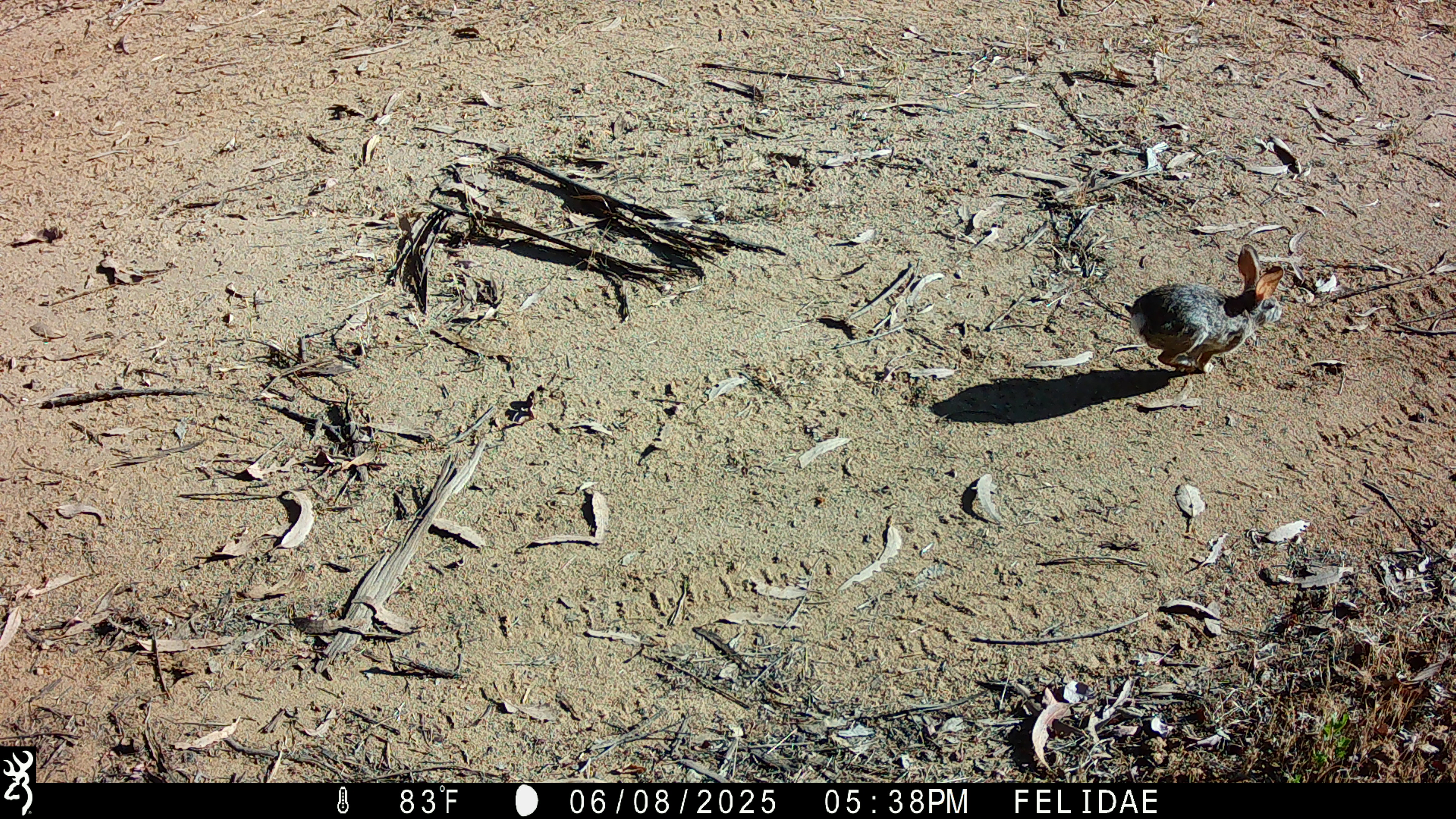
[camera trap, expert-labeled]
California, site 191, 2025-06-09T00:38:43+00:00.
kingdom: Animalia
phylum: Chordata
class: Mammalia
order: Lagomorpha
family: Leporidae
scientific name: Leporidae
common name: rabbit